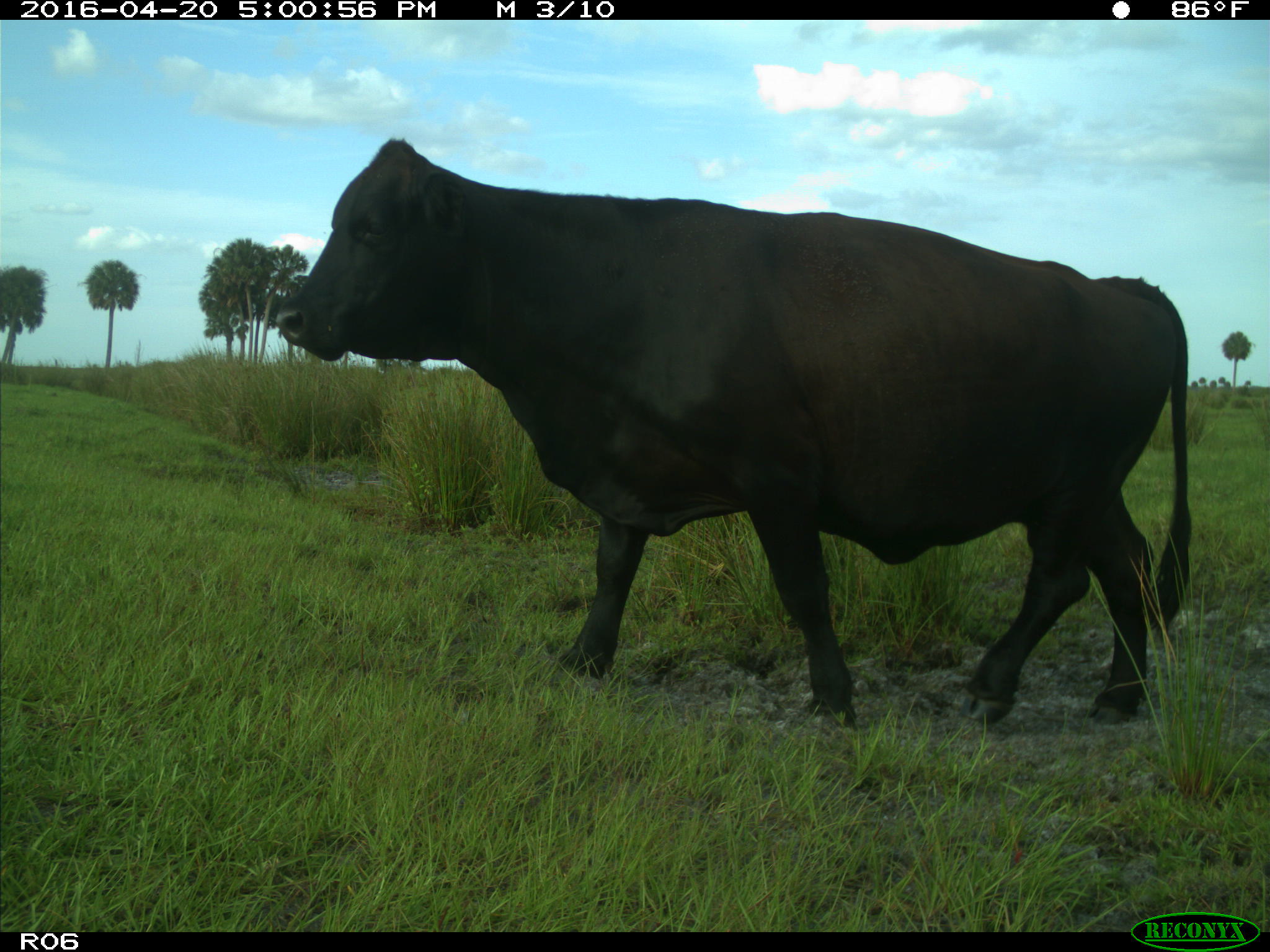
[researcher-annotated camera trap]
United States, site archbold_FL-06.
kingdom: Animalia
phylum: Chordata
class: Mammalia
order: Artiodactyla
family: Bovidae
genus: Bos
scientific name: Bos taurus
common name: domestic cow